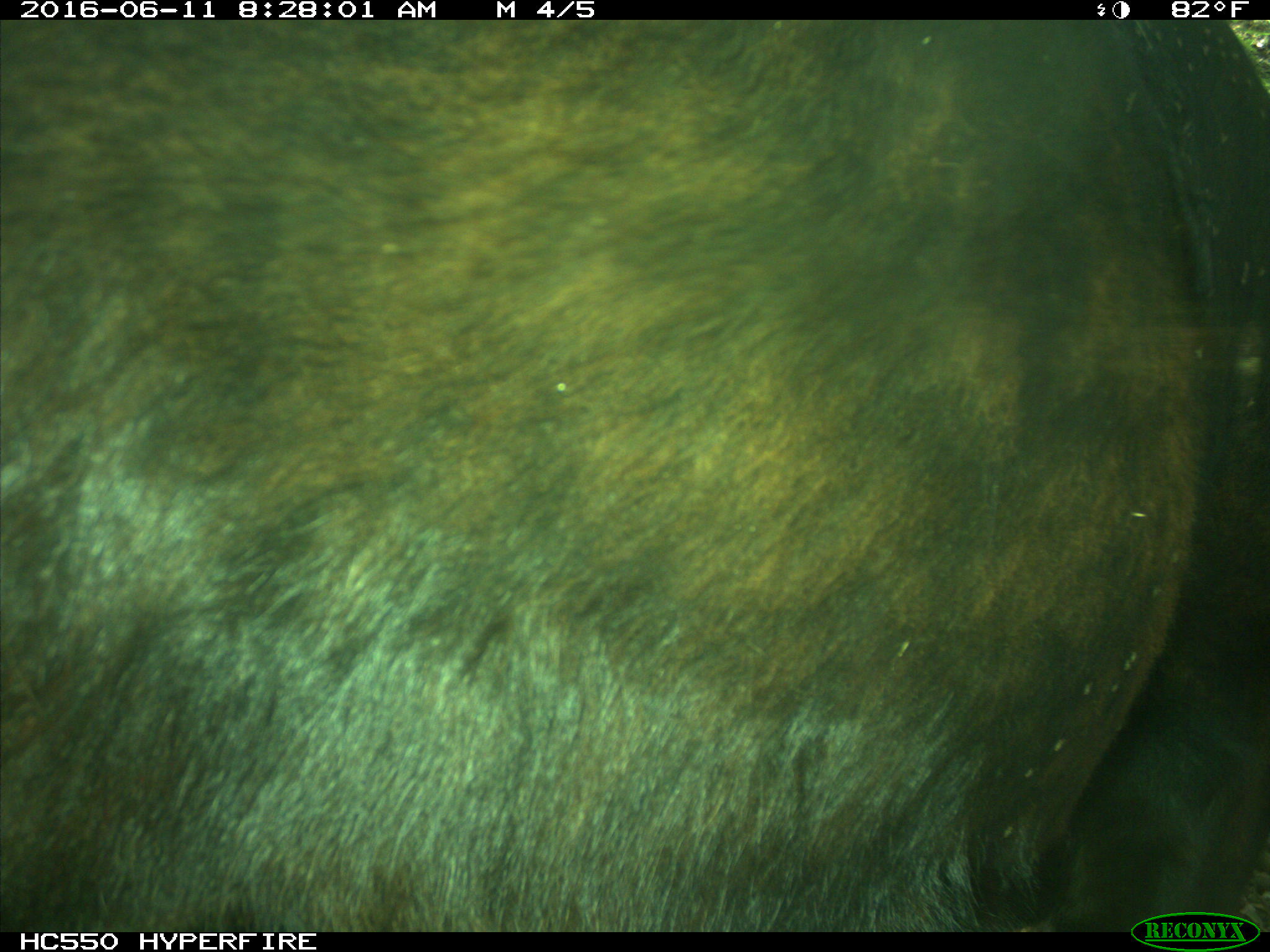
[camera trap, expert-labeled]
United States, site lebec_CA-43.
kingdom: Animalia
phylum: Chordata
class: Mammalia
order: Artiodactyla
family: Bovidae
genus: Bos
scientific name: Bos taurus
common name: domestic cow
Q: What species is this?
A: Bos taurus (domestic cow).